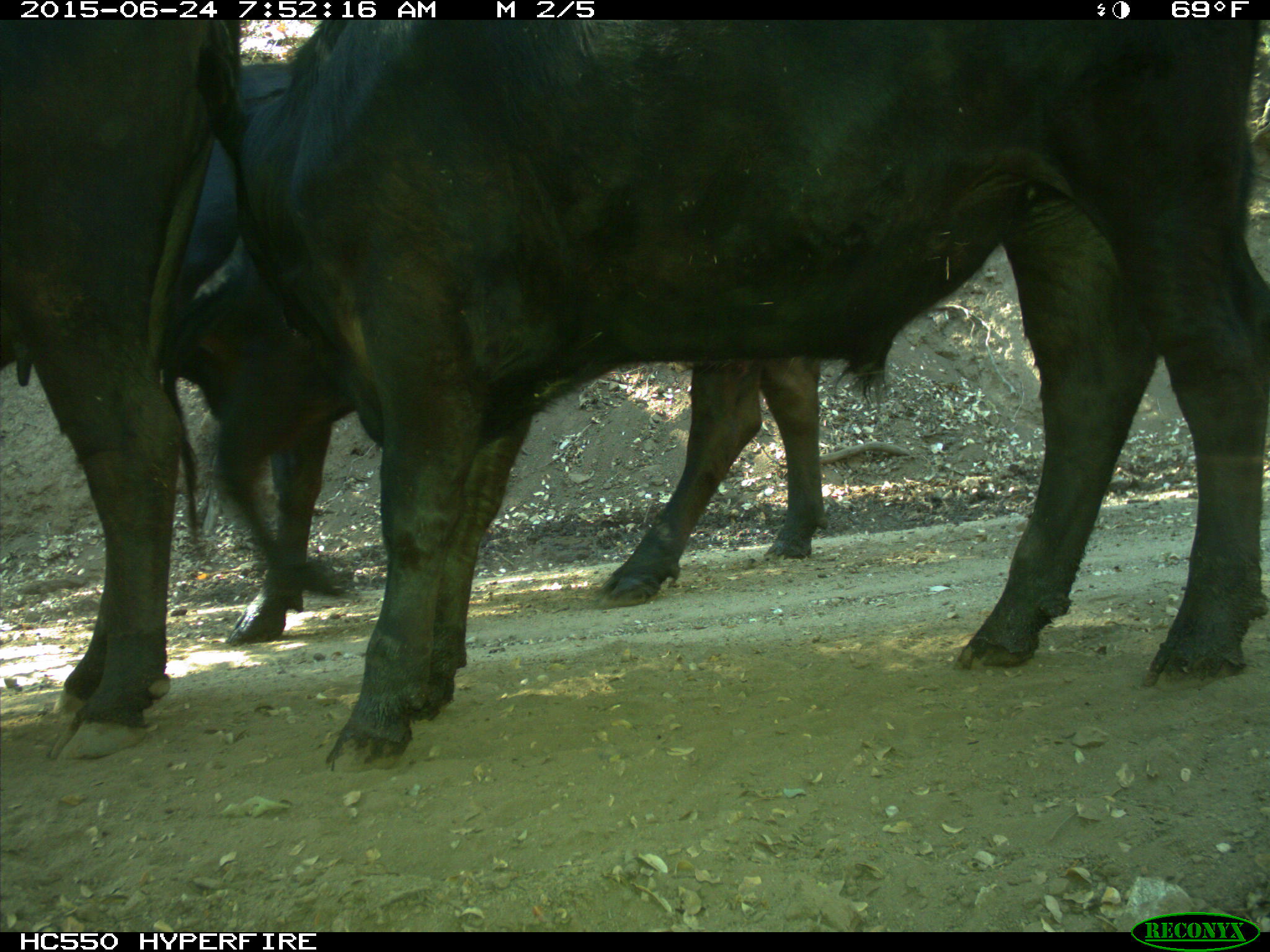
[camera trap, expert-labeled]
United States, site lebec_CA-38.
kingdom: Animalia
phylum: Chordata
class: Mammalia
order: Artiodactyla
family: Bovidae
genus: Bos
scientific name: Bos taurus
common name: domestic cow